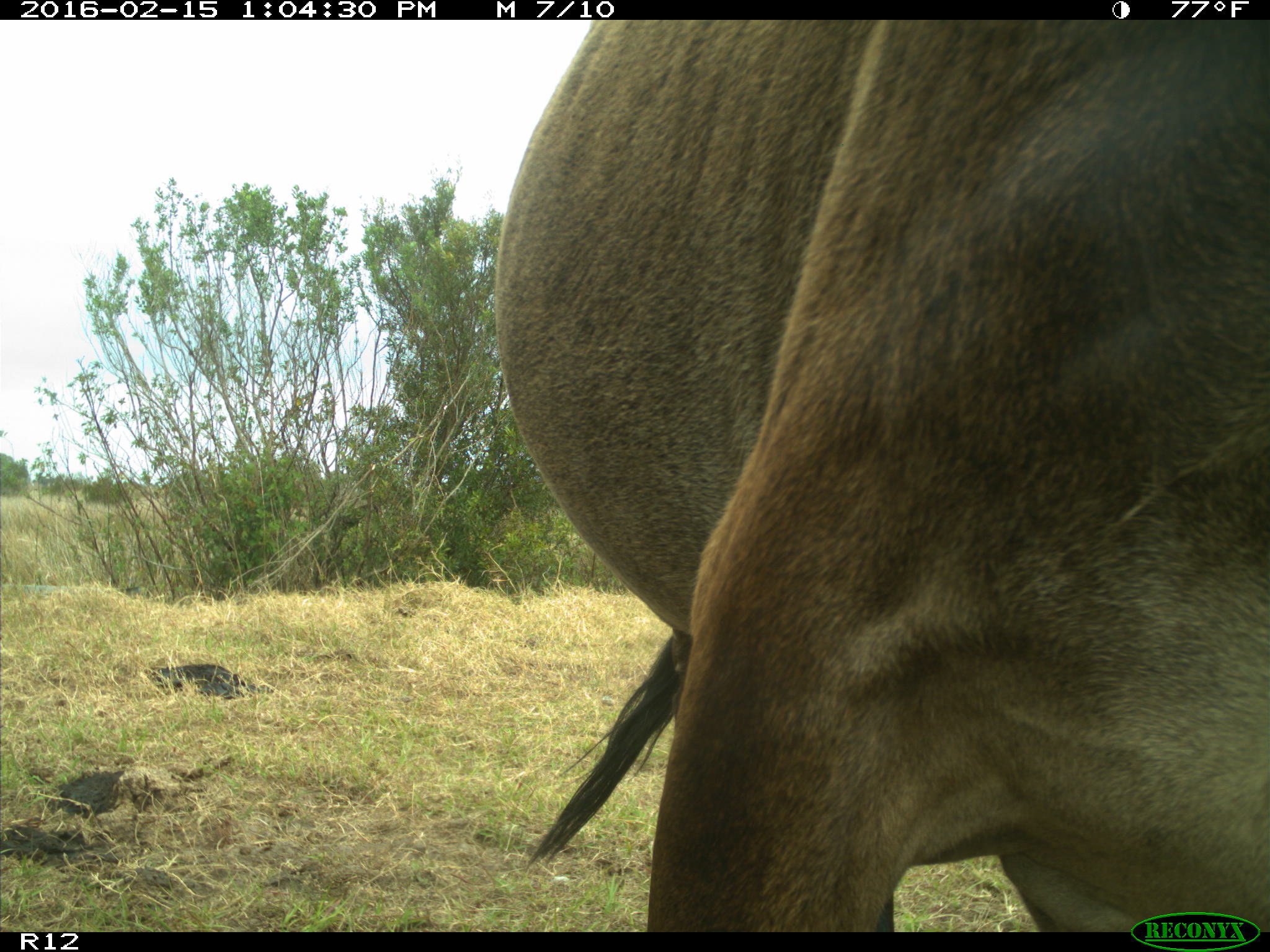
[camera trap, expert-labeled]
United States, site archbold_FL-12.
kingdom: Animalia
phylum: Chordata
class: Mammalia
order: Artiodactyla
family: Bovidae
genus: Bos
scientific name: Bos taurus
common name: domestic cow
Bos taurus (domestic cow).